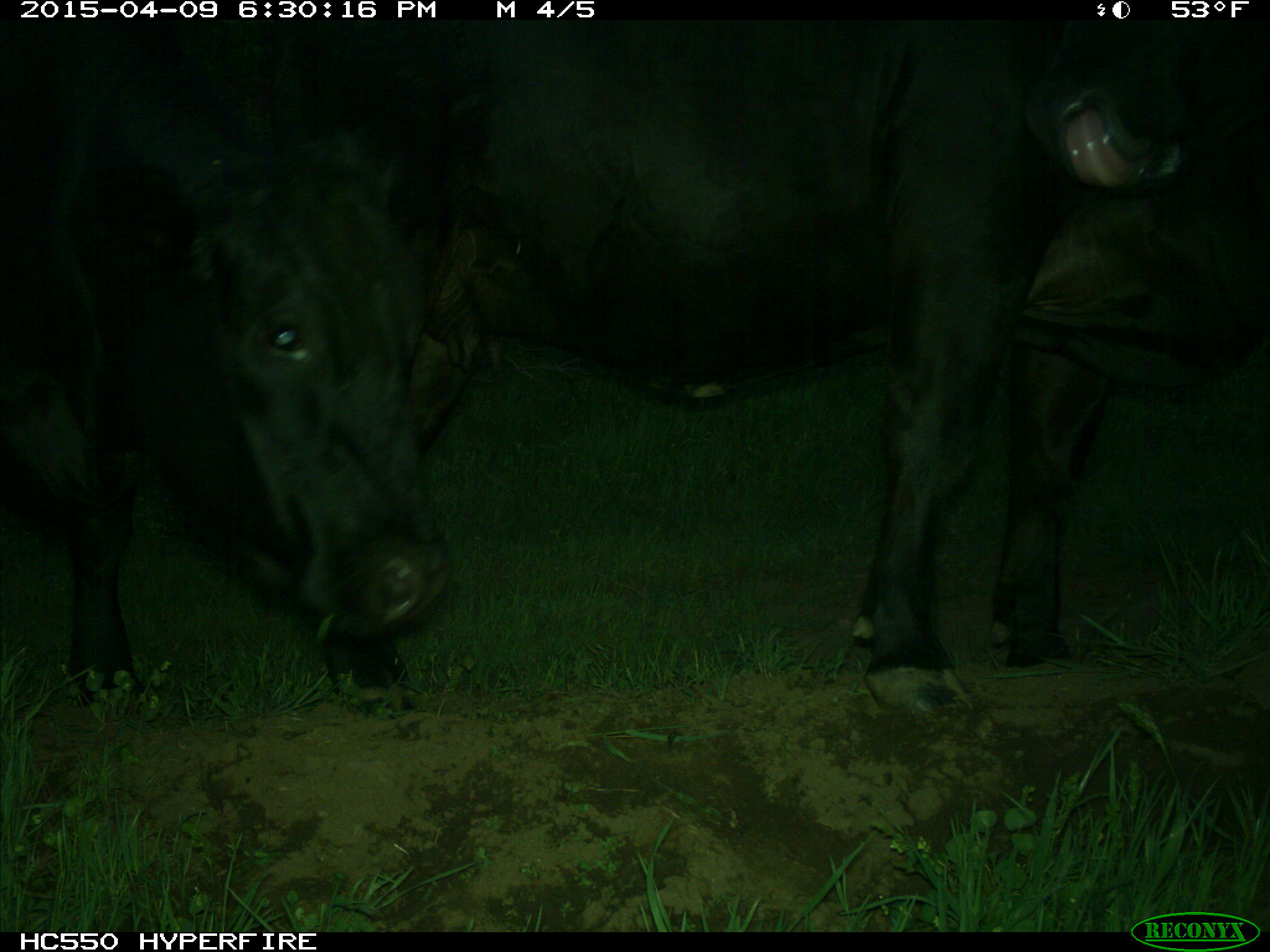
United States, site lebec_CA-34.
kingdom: Animalia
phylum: Chordata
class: Mammalia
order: Artiodactyla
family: Bovidae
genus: Bos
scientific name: Bos taurus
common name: domestic cow